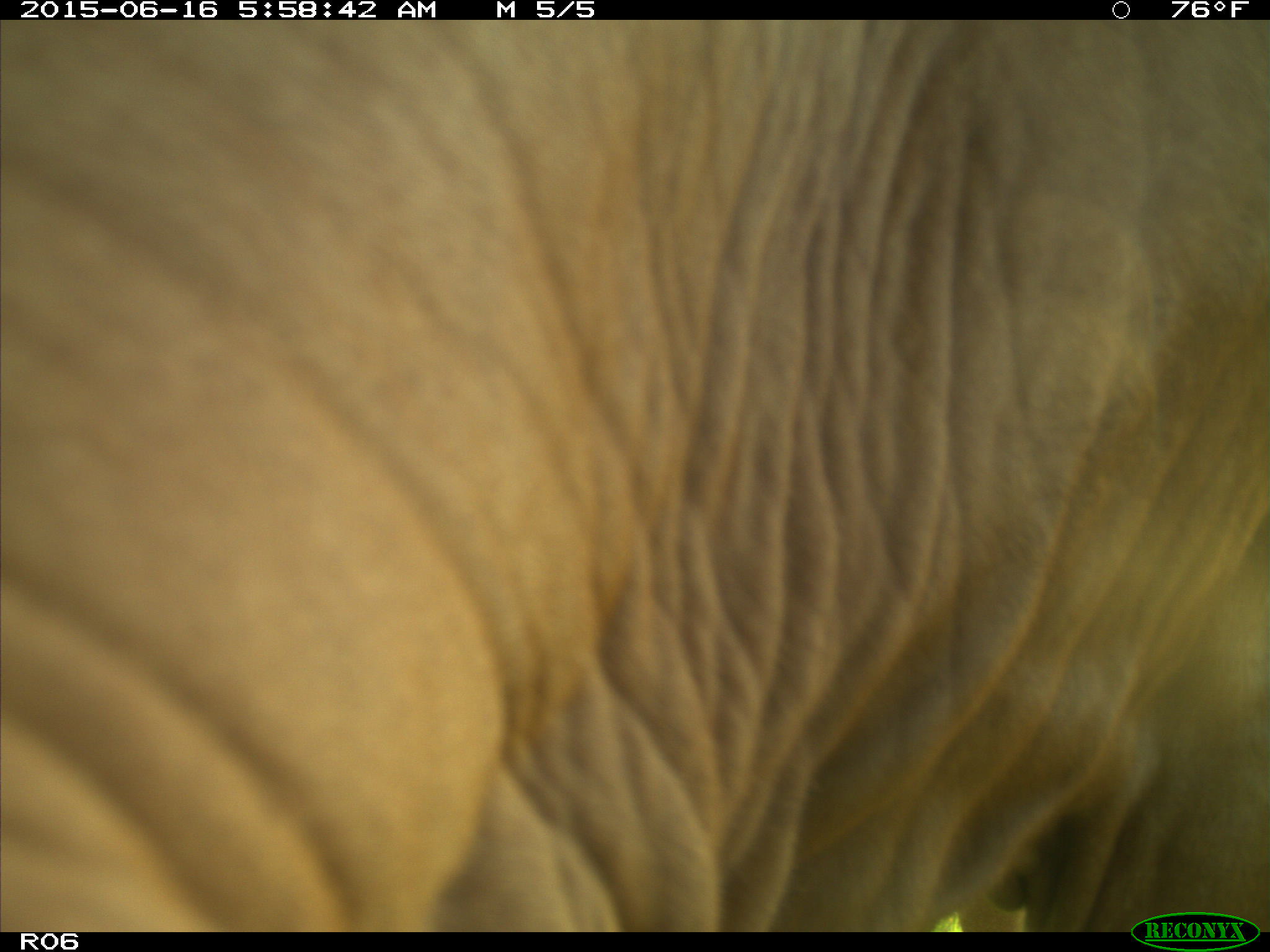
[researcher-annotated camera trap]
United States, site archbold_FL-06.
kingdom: Animalia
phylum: Chordata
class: Mammalia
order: Artiodactyla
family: Bovidae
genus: Bos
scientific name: Bos taurus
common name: domestic cow